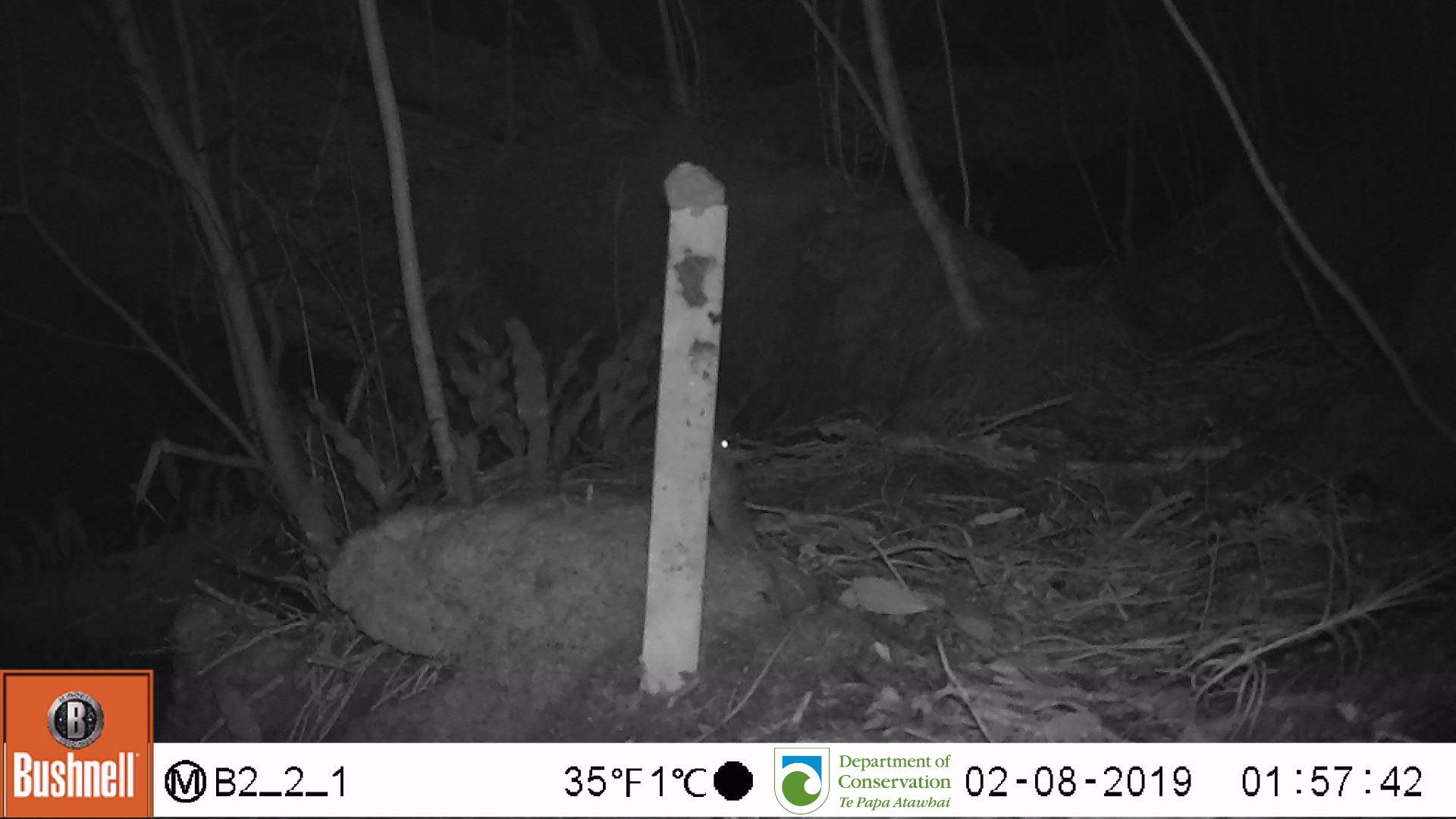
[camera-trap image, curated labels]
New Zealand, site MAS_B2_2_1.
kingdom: Animalia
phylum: Chordata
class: Mammalia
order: Rodentia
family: Muridae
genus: Mus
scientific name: Mus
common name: mouse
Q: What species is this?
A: Mouse (Mus).